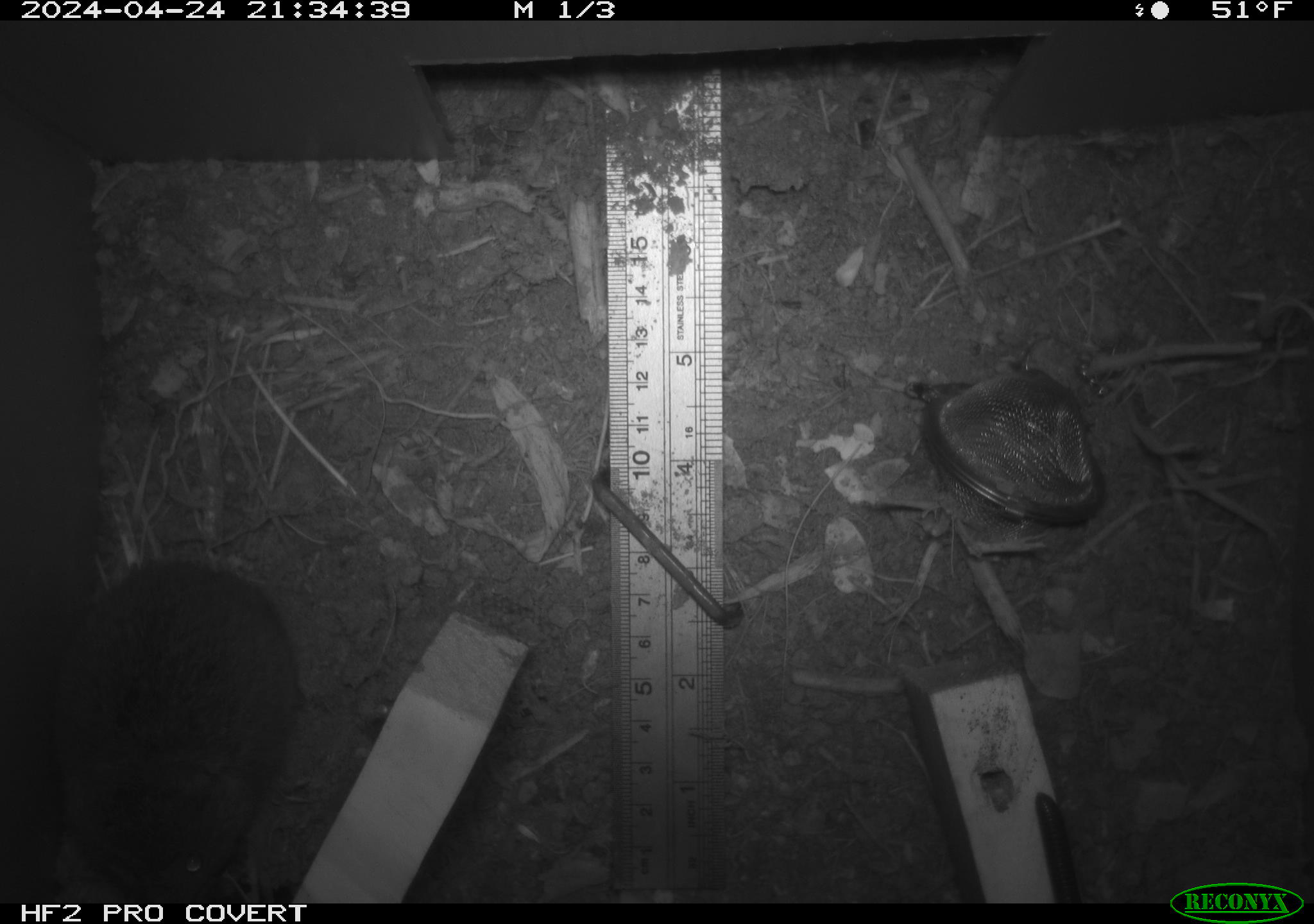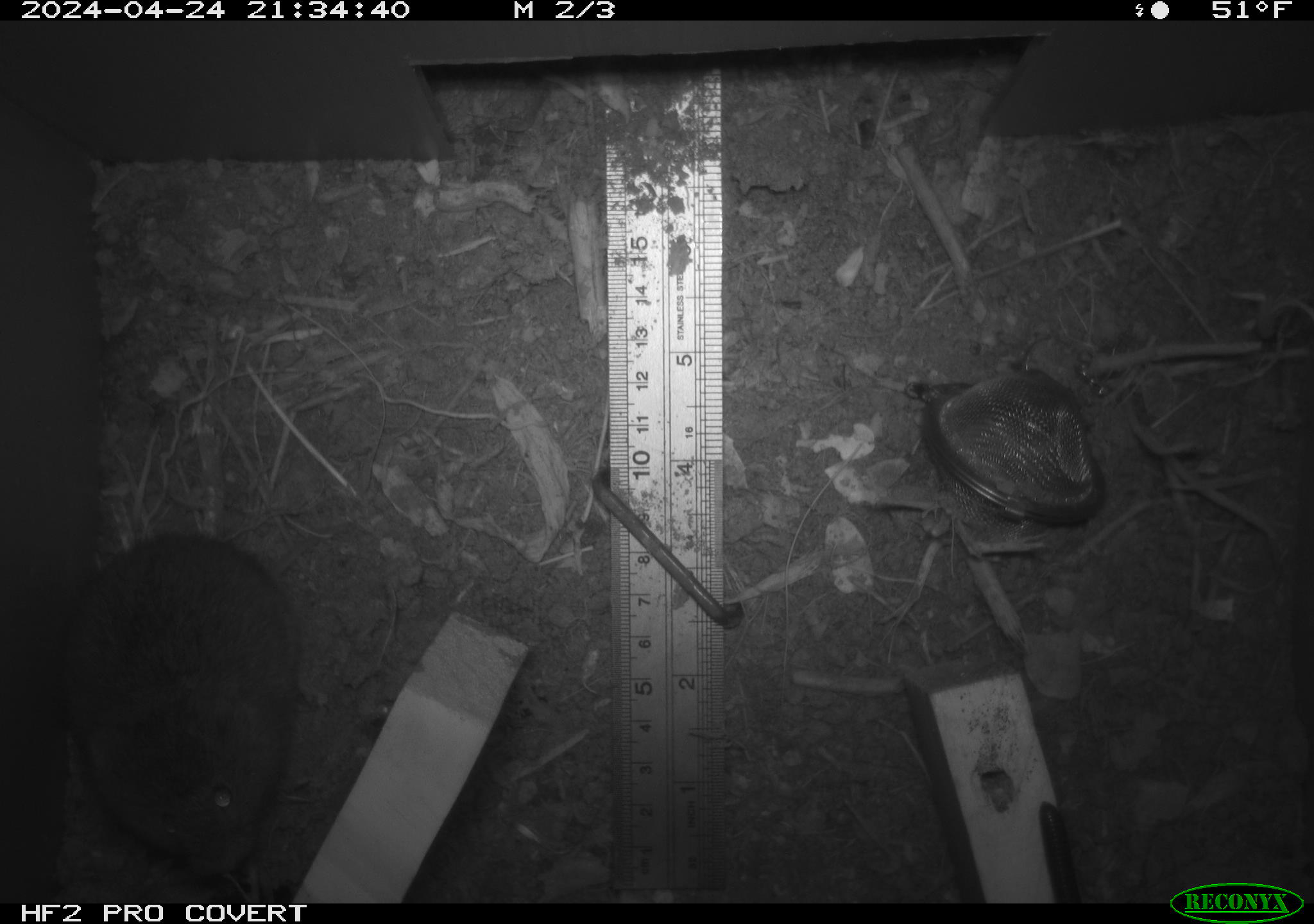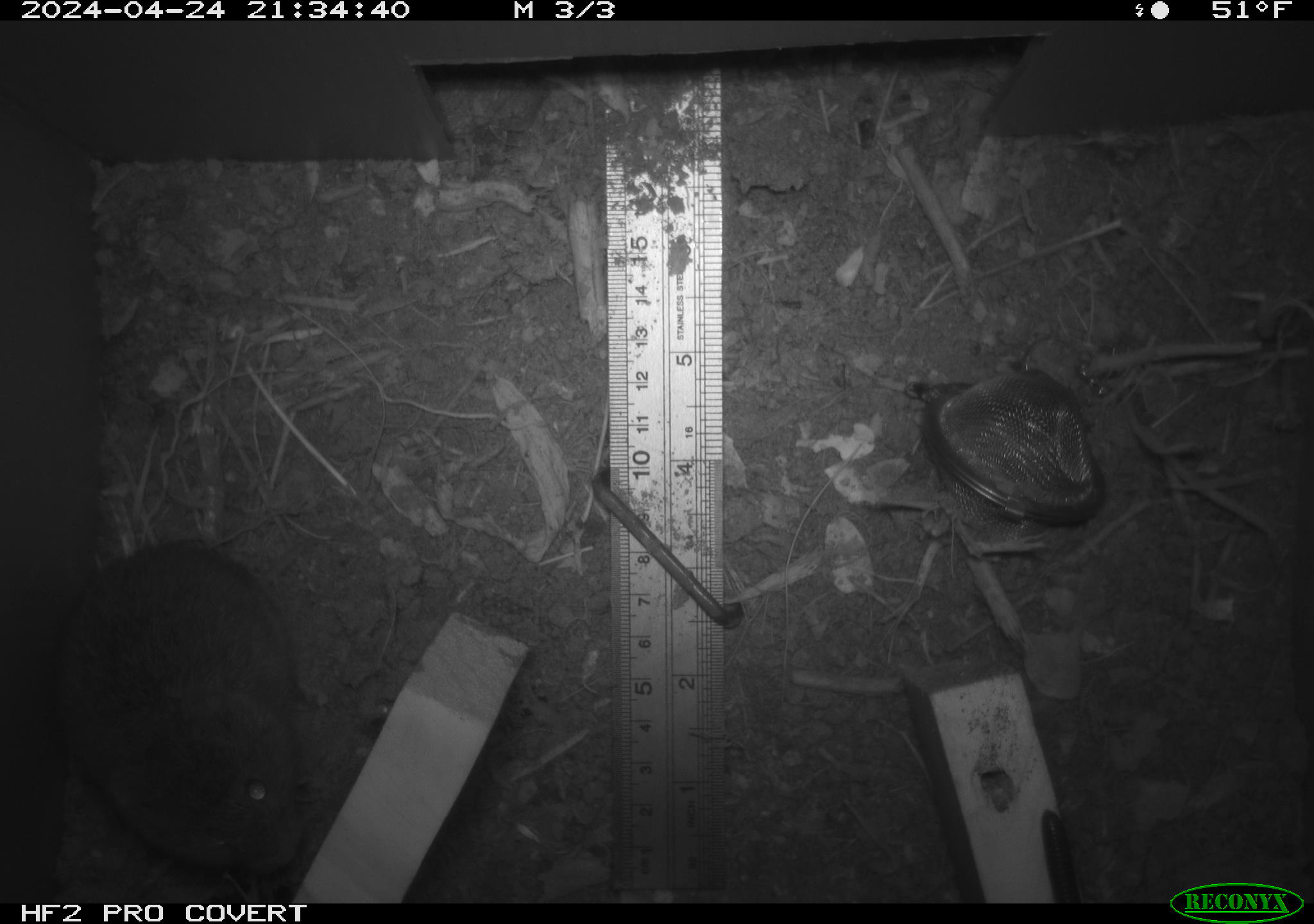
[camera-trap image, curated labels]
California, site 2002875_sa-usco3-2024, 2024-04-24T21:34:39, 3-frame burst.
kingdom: Animalia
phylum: Arthropoda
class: Diplopoda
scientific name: Diplopoda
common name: millipedes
Millipedes (Diplopoda).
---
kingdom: Animalia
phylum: Chordata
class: Mammalia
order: Rodentia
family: Cricetidae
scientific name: Arvicolinae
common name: voles, lemmings, and muskrats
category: arvicolinae subfamily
Arvicolinae subfamily (voles, lemmings, and muskrats) (Arvicolinae).